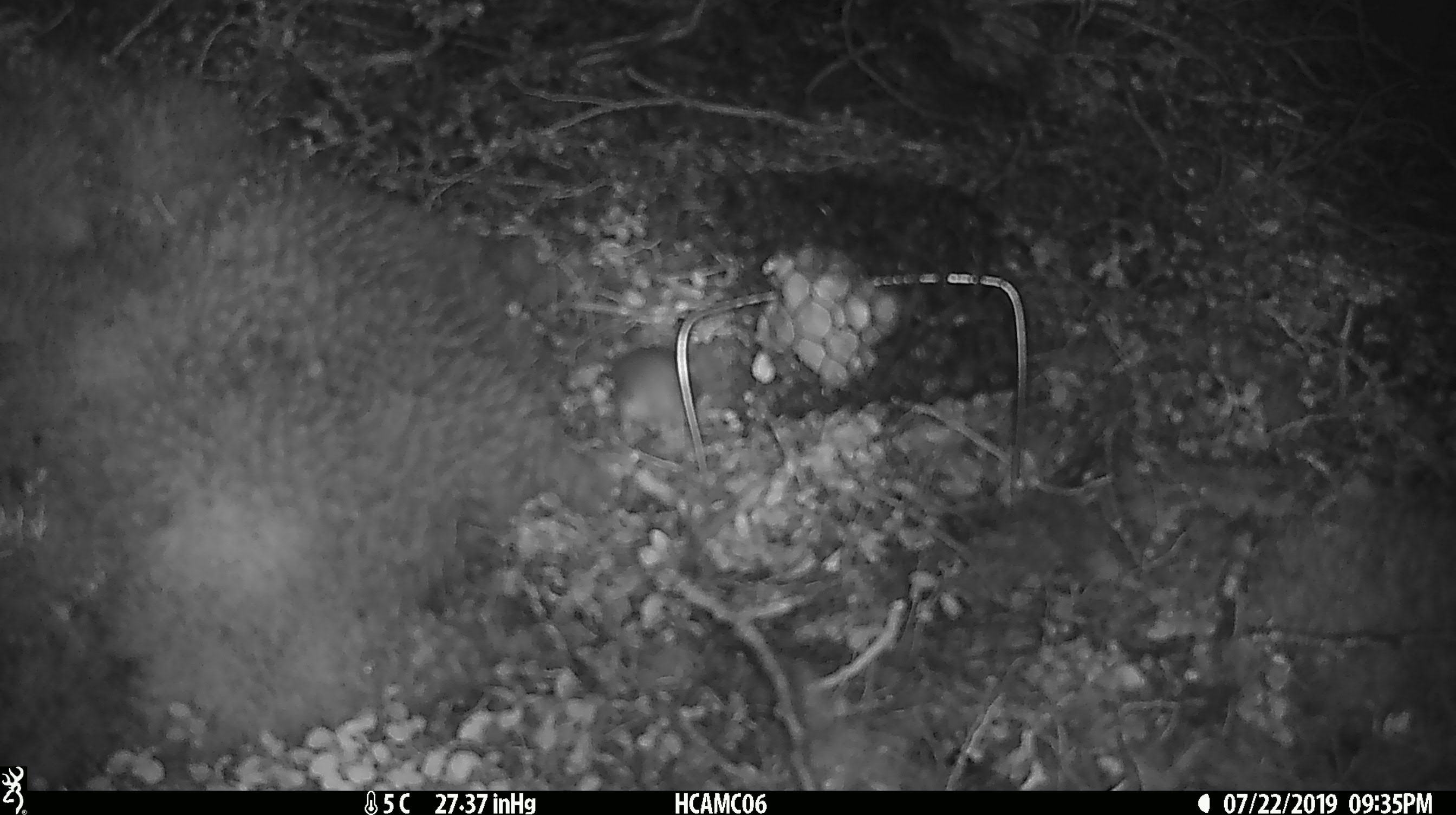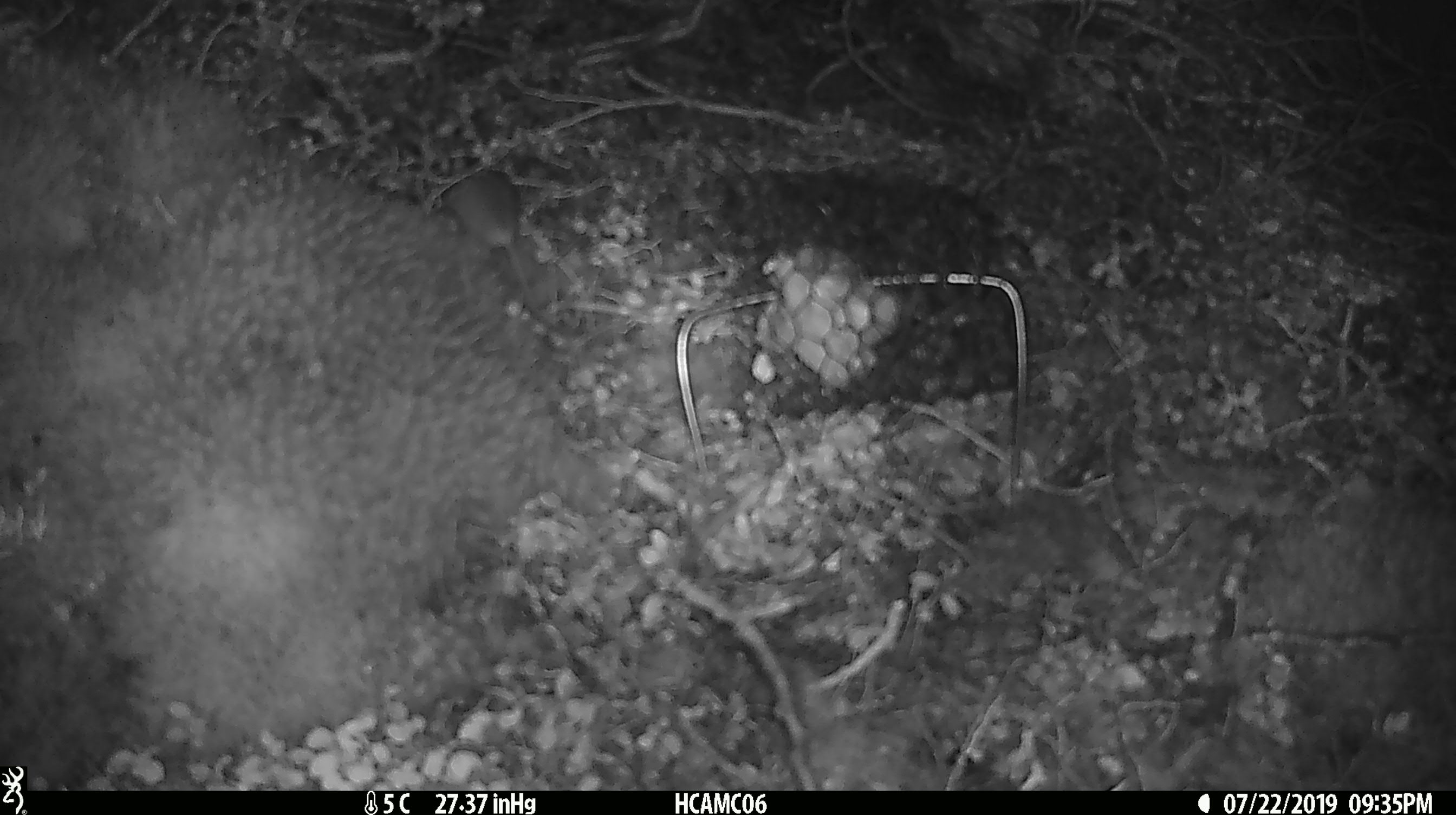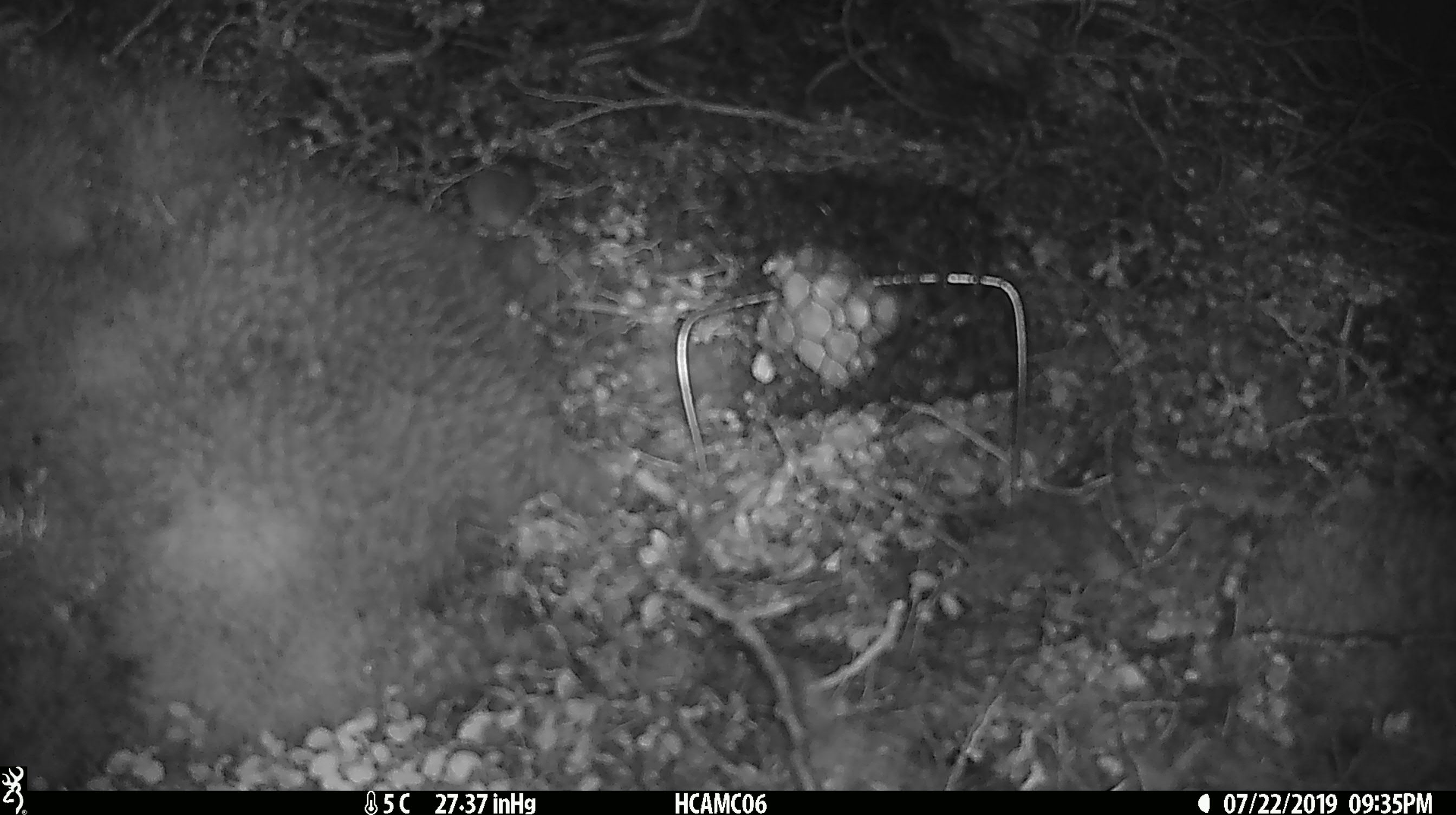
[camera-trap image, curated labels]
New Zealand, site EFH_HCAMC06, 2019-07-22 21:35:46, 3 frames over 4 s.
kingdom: Animalia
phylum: Chordata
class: Mammalia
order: Rodentia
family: Muridae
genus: Mus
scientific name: Mus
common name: mouse